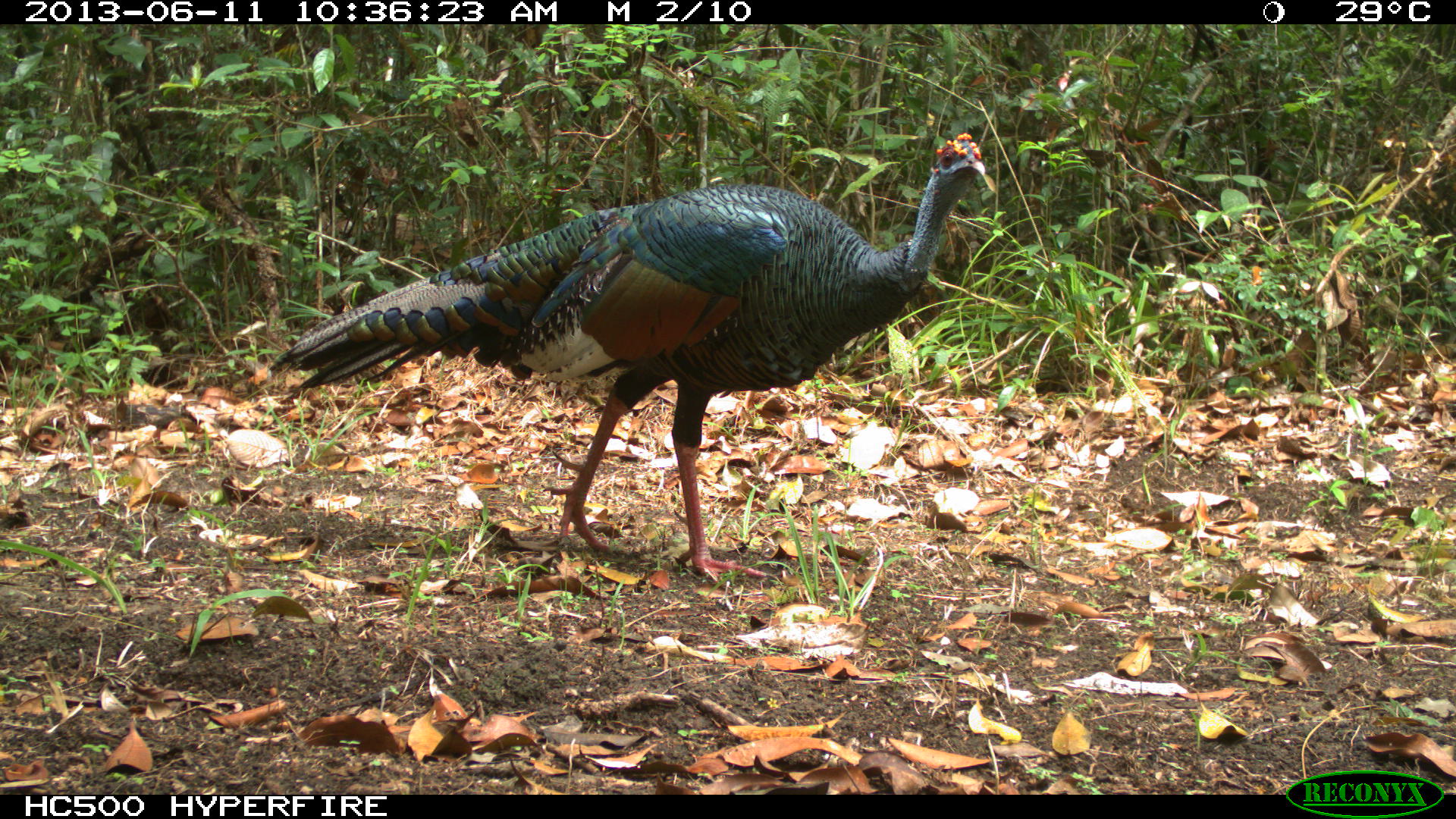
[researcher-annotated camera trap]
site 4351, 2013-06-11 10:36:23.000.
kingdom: Animalia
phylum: Chordata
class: Aves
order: Galliformes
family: Phasianidae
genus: Meleagris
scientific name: Meleagris ocellata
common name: ocellated turkey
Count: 1.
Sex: male.